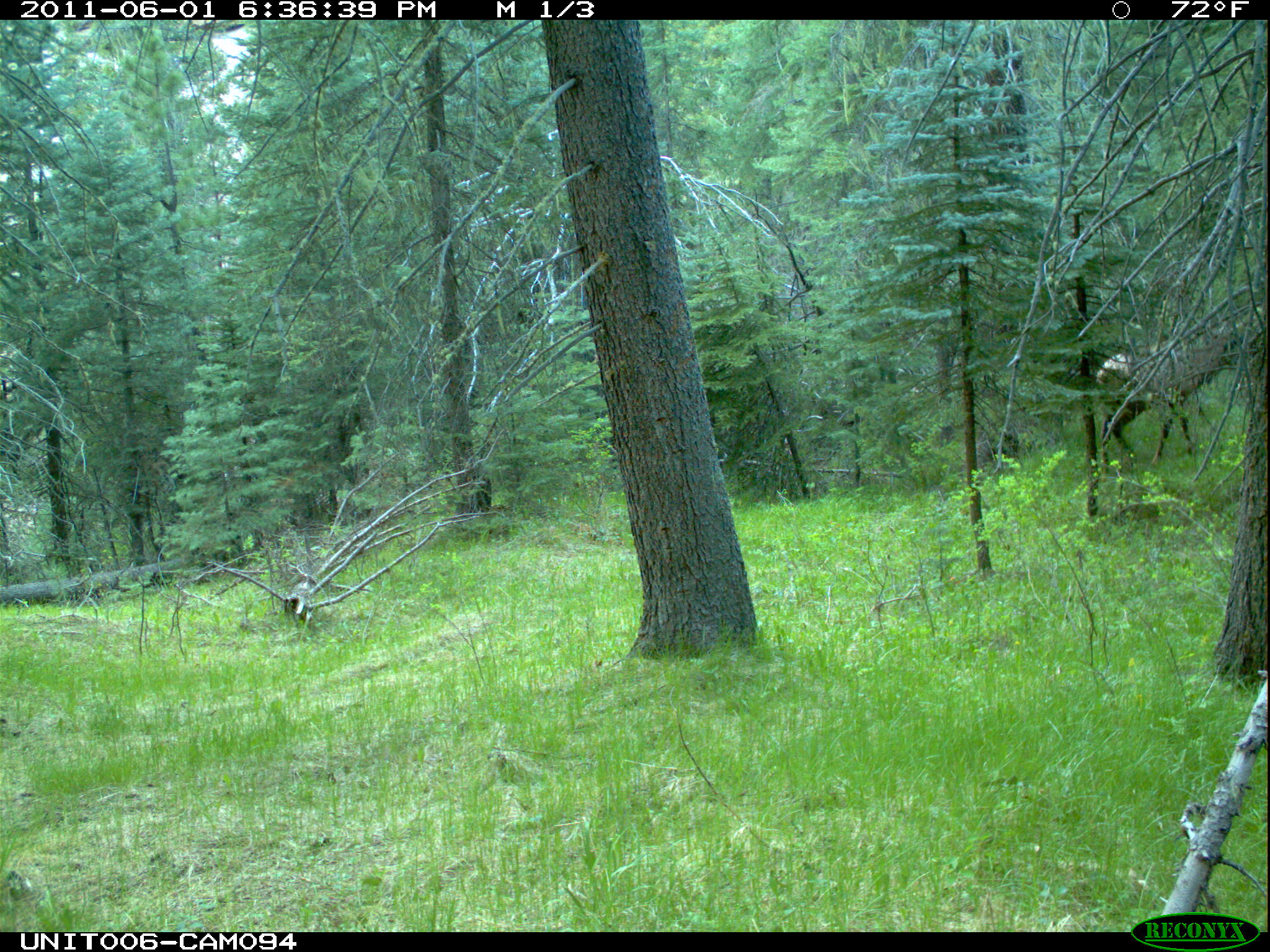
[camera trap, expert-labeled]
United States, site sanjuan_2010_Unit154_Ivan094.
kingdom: Animalia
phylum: Chordata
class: Mammalia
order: Artiodactyla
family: Cervidae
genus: Cervus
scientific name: Cervus elaphus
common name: red deer